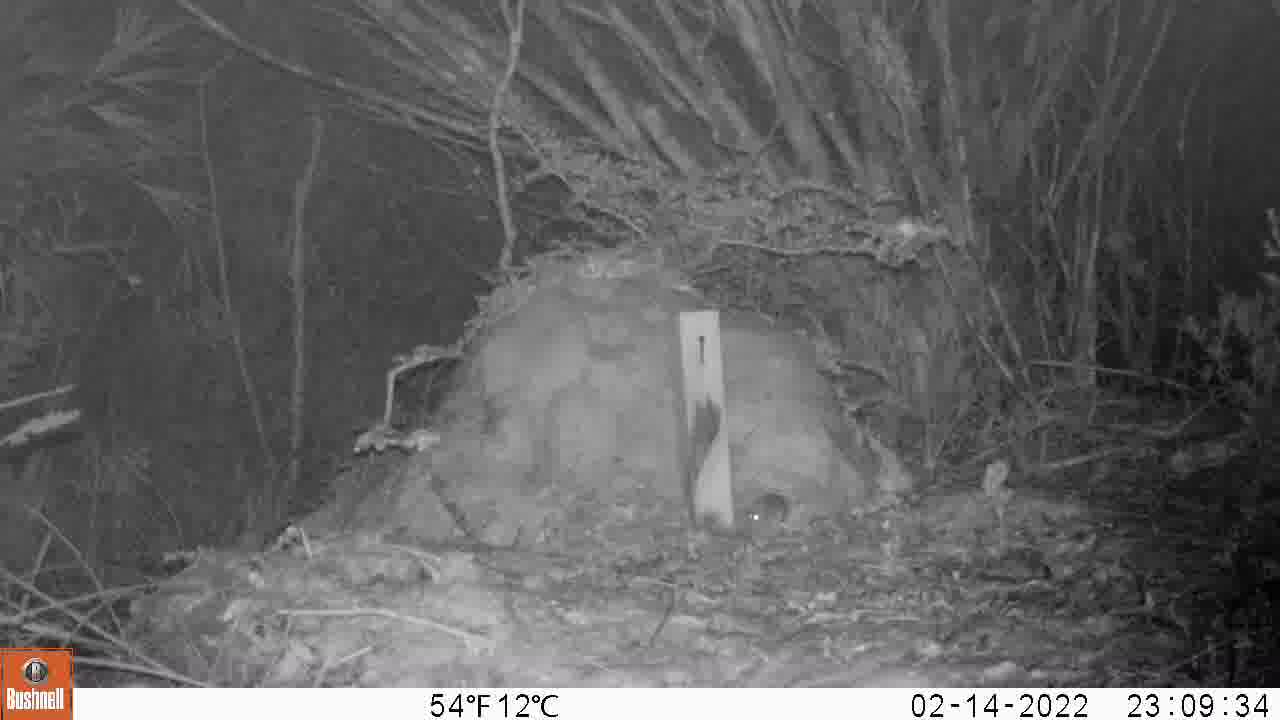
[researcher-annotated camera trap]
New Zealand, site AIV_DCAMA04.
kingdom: Animalia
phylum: Chordata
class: Mammalia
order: Rodentia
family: Muridae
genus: Mus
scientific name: Mus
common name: mouse